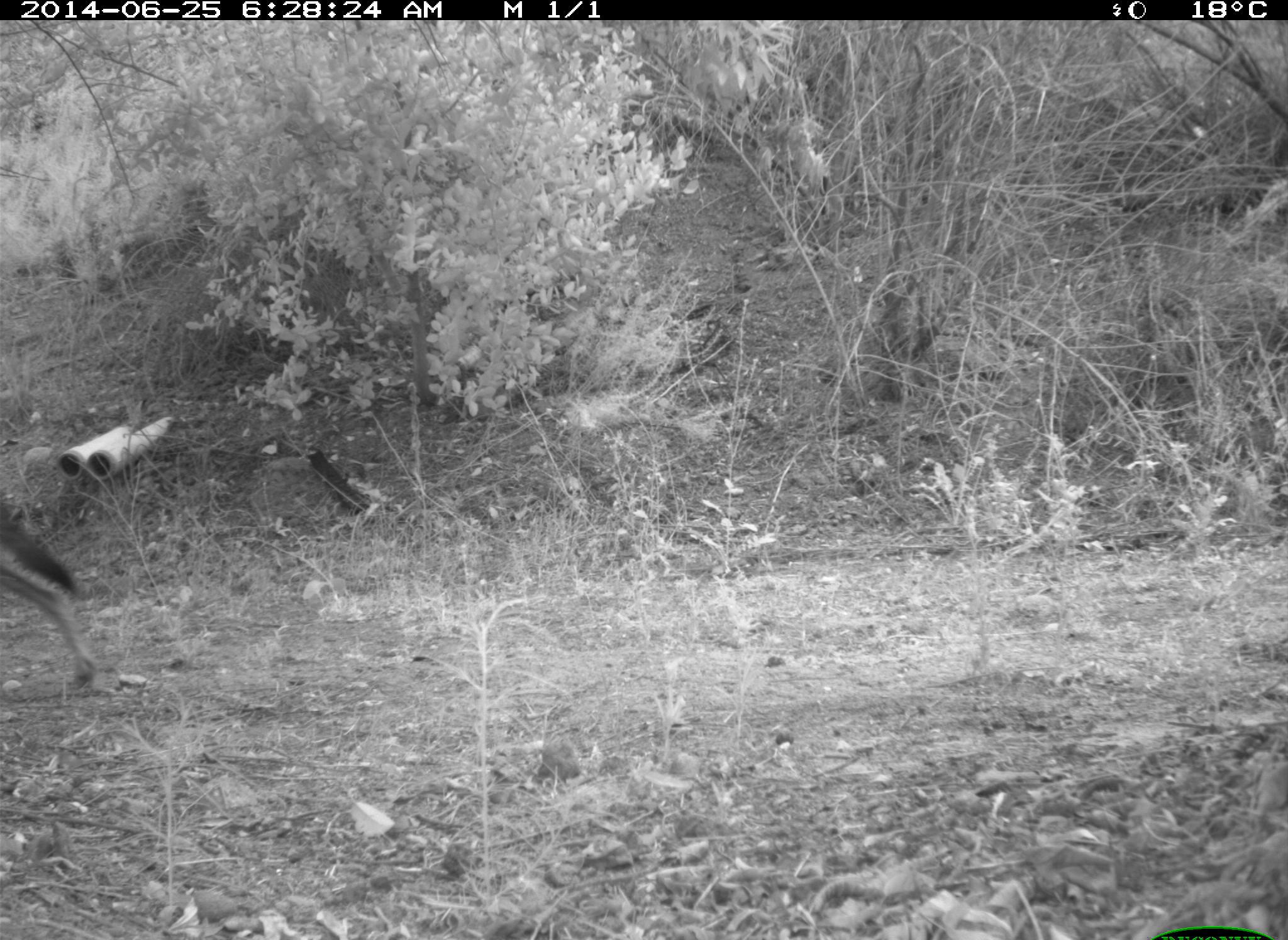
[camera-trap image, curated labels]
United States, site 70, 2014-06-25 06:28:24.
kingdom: Animalia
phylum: Chordata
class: Mammalia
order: Carnivora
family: Canidae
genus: Canis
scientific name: Canis latrans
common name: coyote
Coyote (Canis latrans).